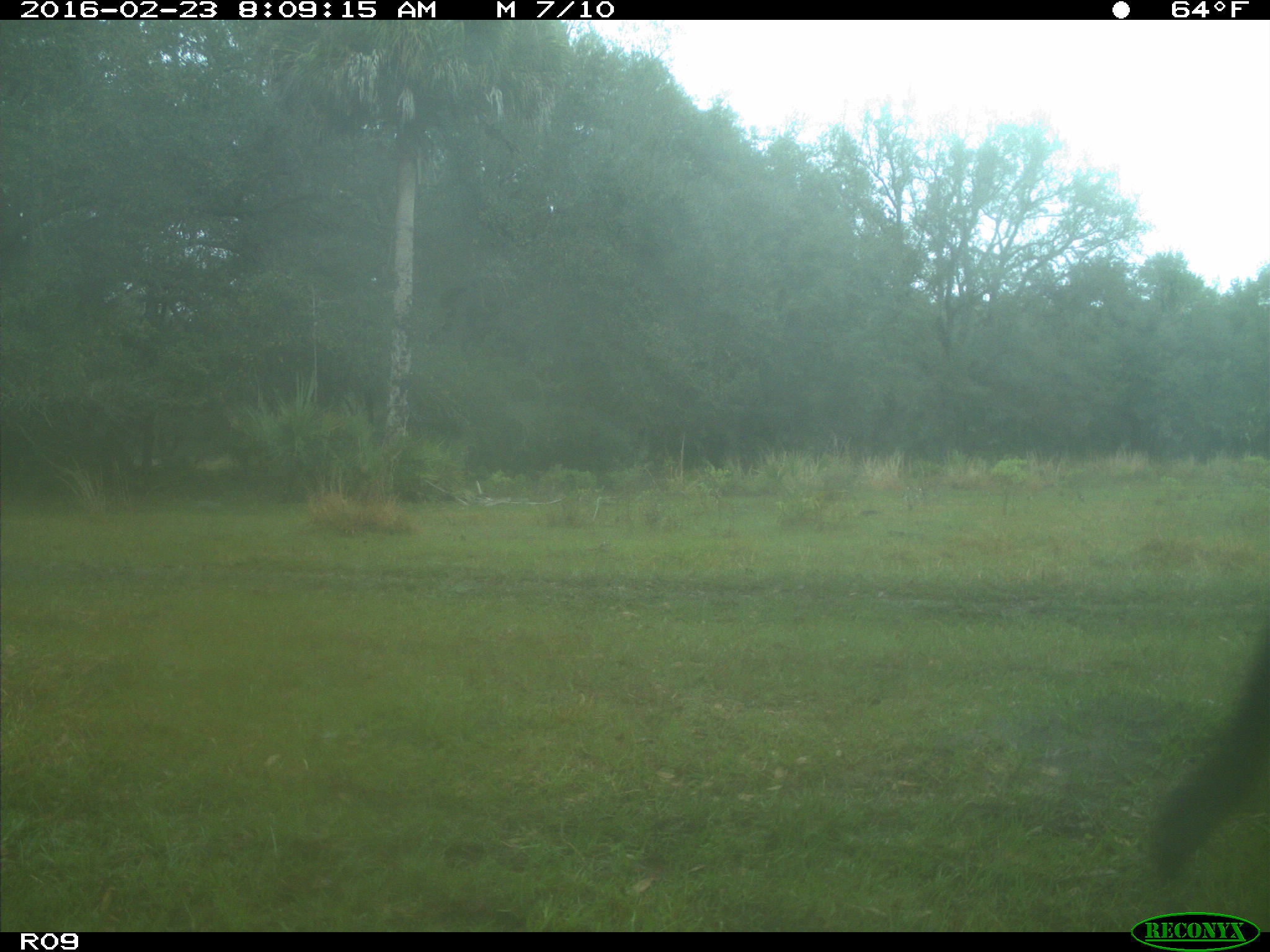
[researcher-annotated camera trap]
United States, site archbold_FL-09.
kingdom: Animalia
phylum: Chordata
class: Mammalia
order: Artiodactyla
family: Bovidae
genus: Bos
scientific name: Bos taurus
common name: domestic cow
Bos taurus (domestic cow).